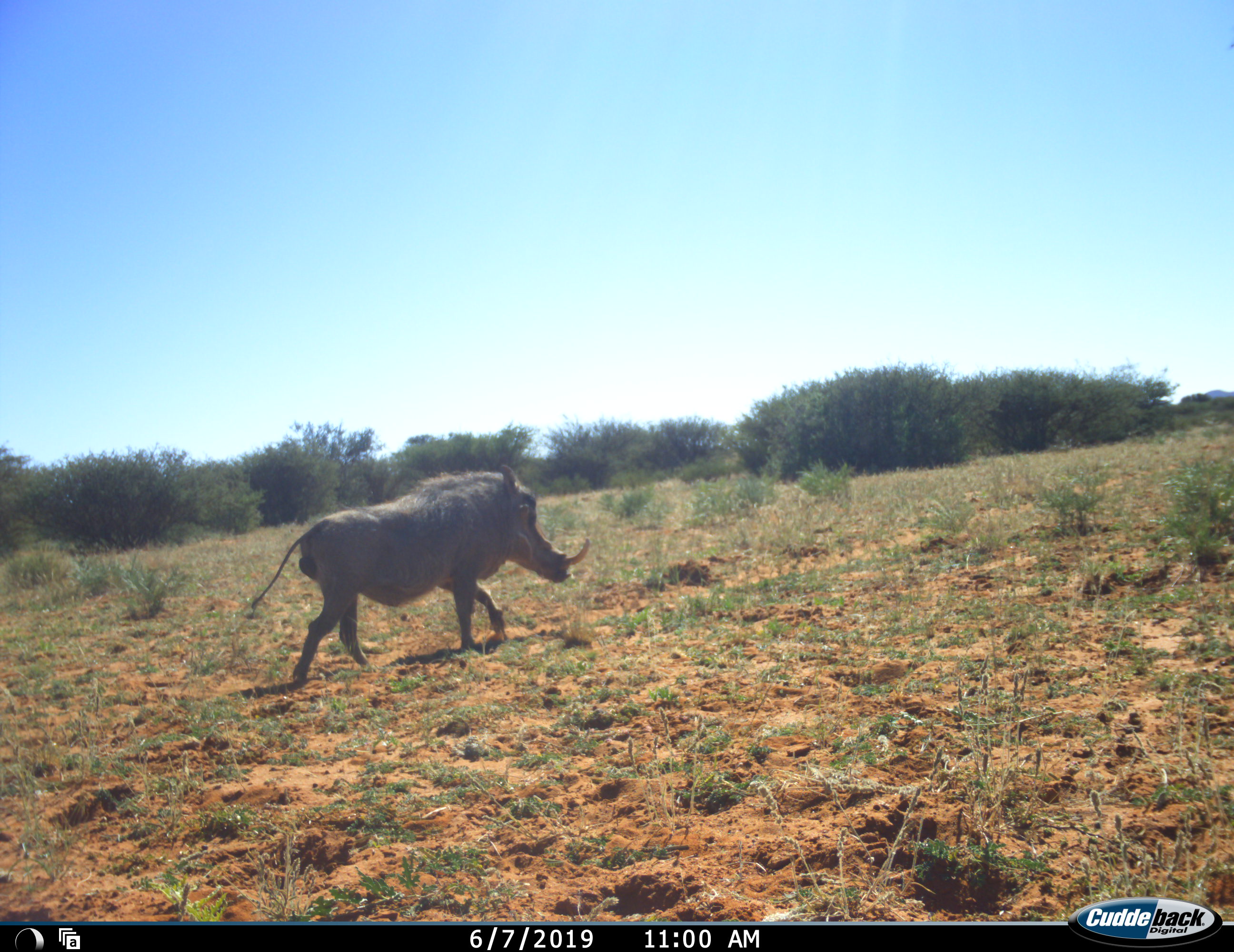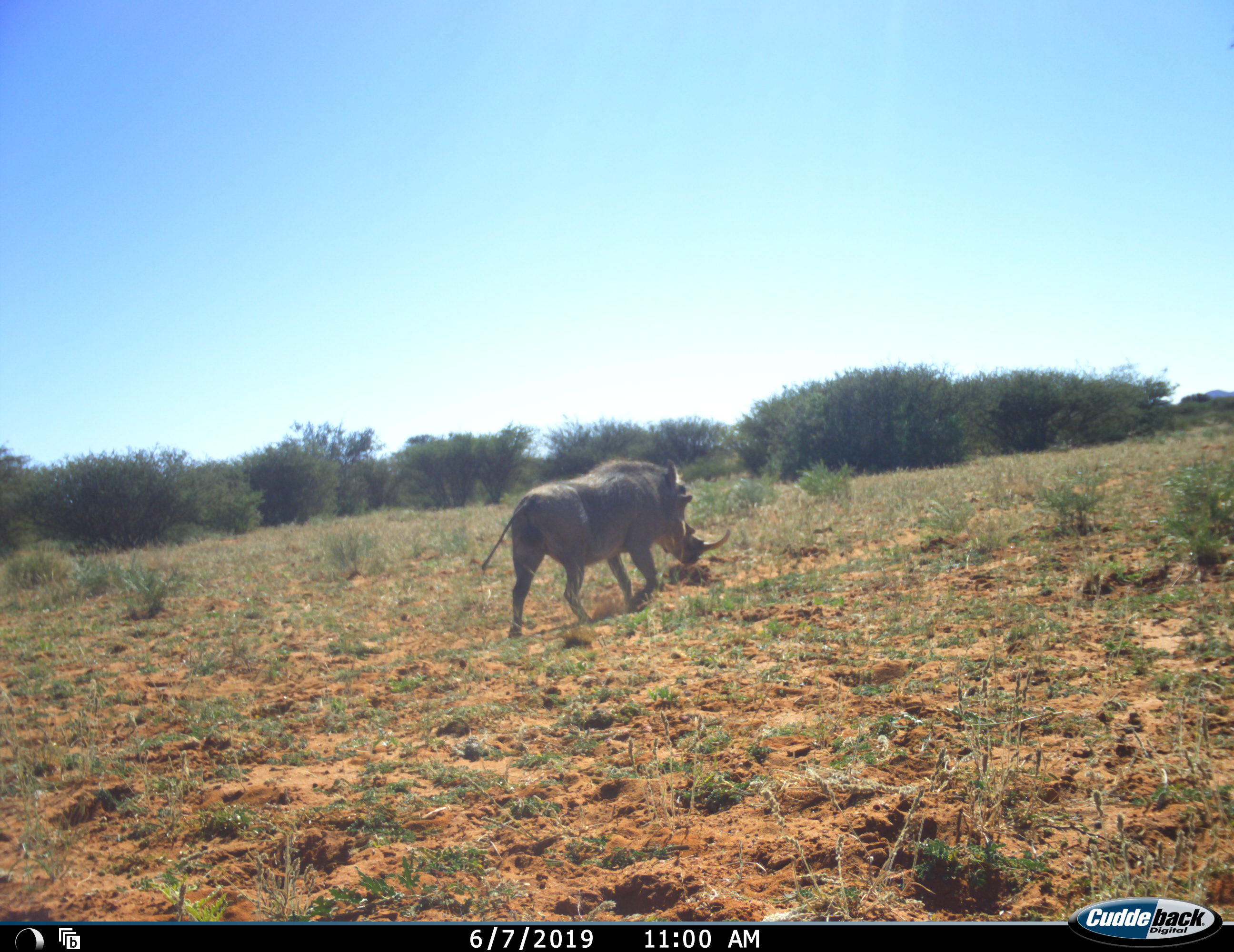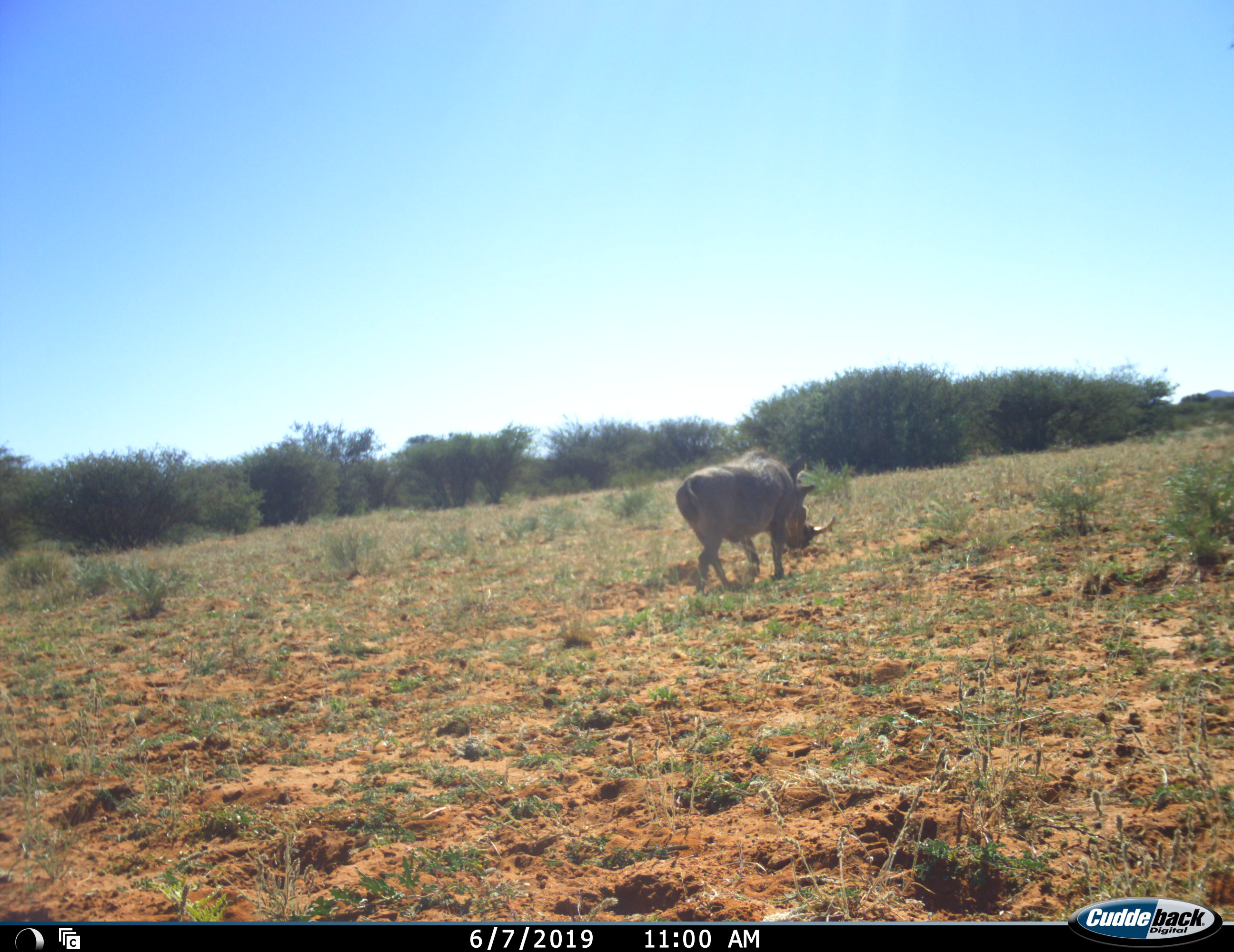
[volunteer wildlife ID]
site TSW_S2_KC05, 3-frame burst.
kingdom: Animalia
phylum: Chordata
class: Mammalia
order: Artiodactyla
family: Suidae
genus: Phacochoerus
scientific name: Phacochoerus africanus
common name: warthog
Warthog (Phacochoerus africanus), count 1. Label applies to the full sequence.